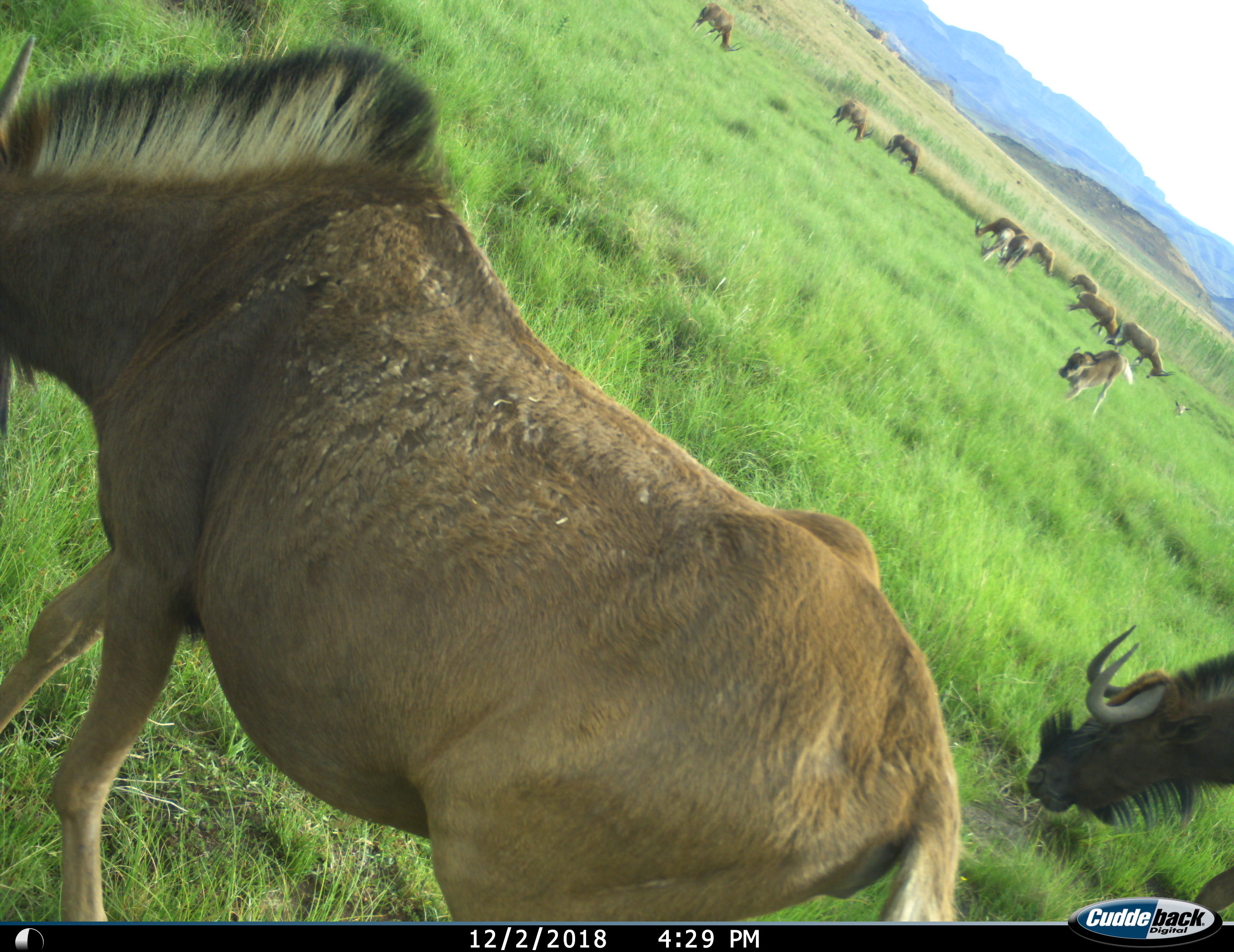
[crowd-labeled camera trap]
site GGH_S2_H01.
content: unidentified animal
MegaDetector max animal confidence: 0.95